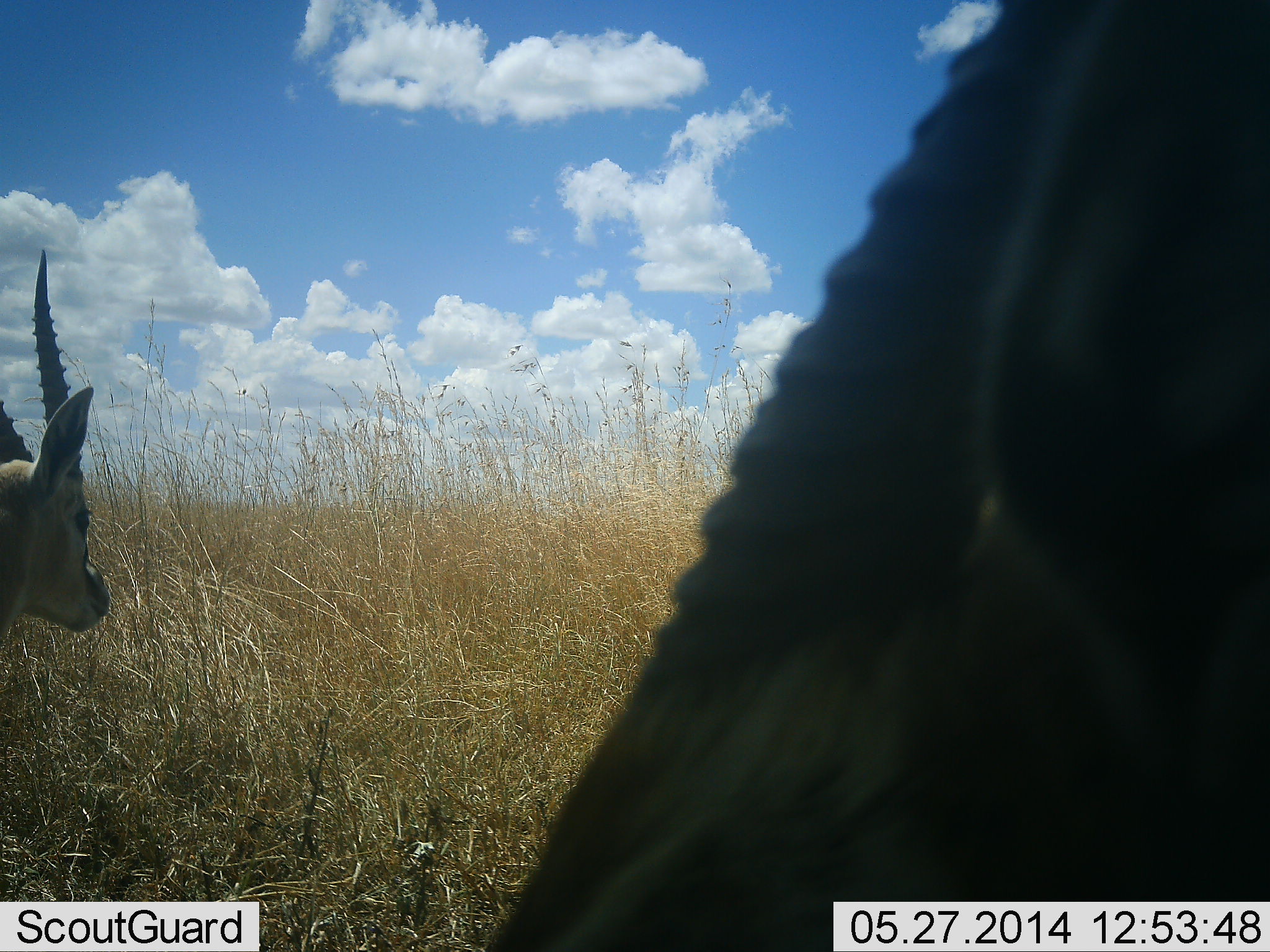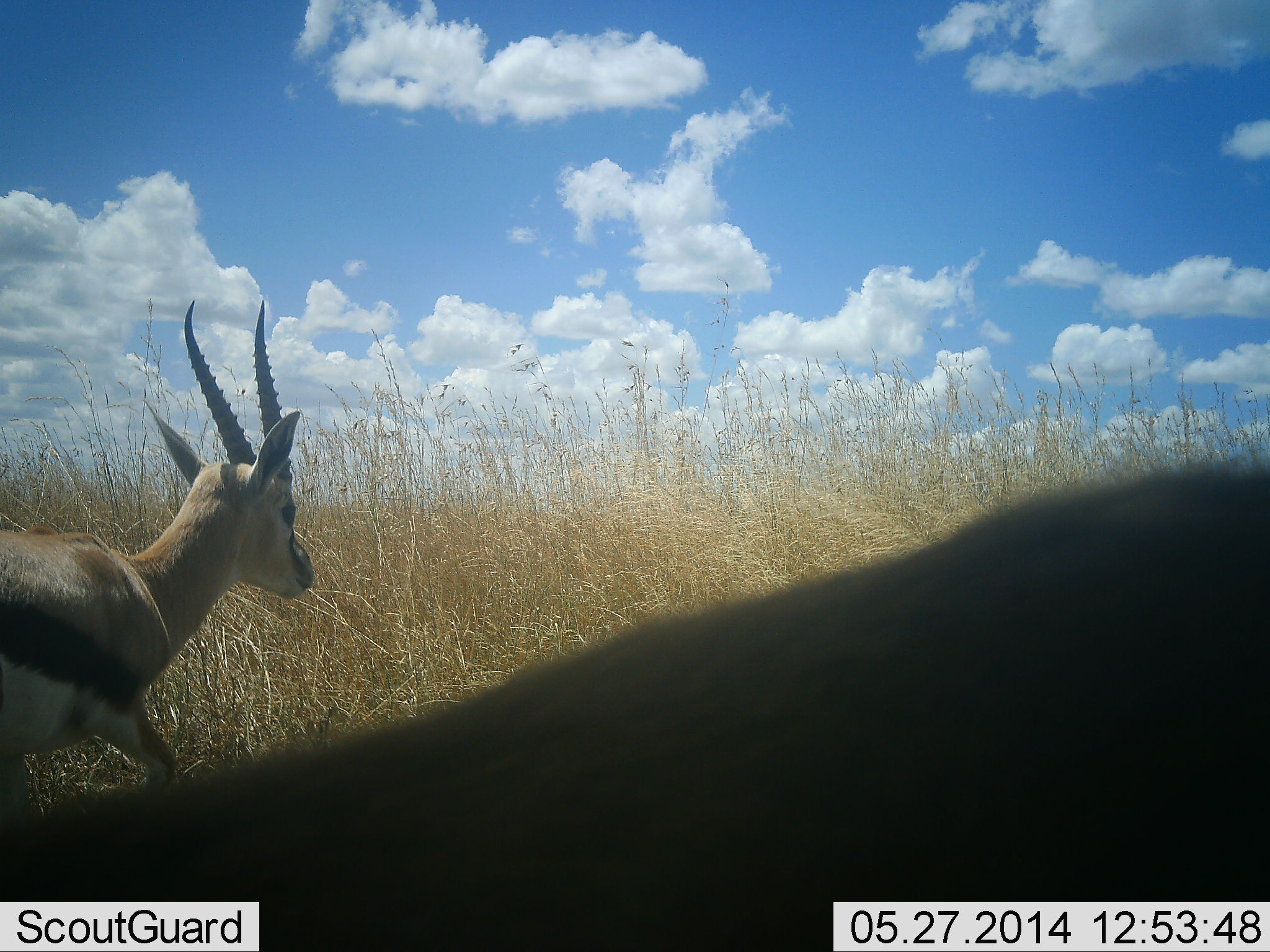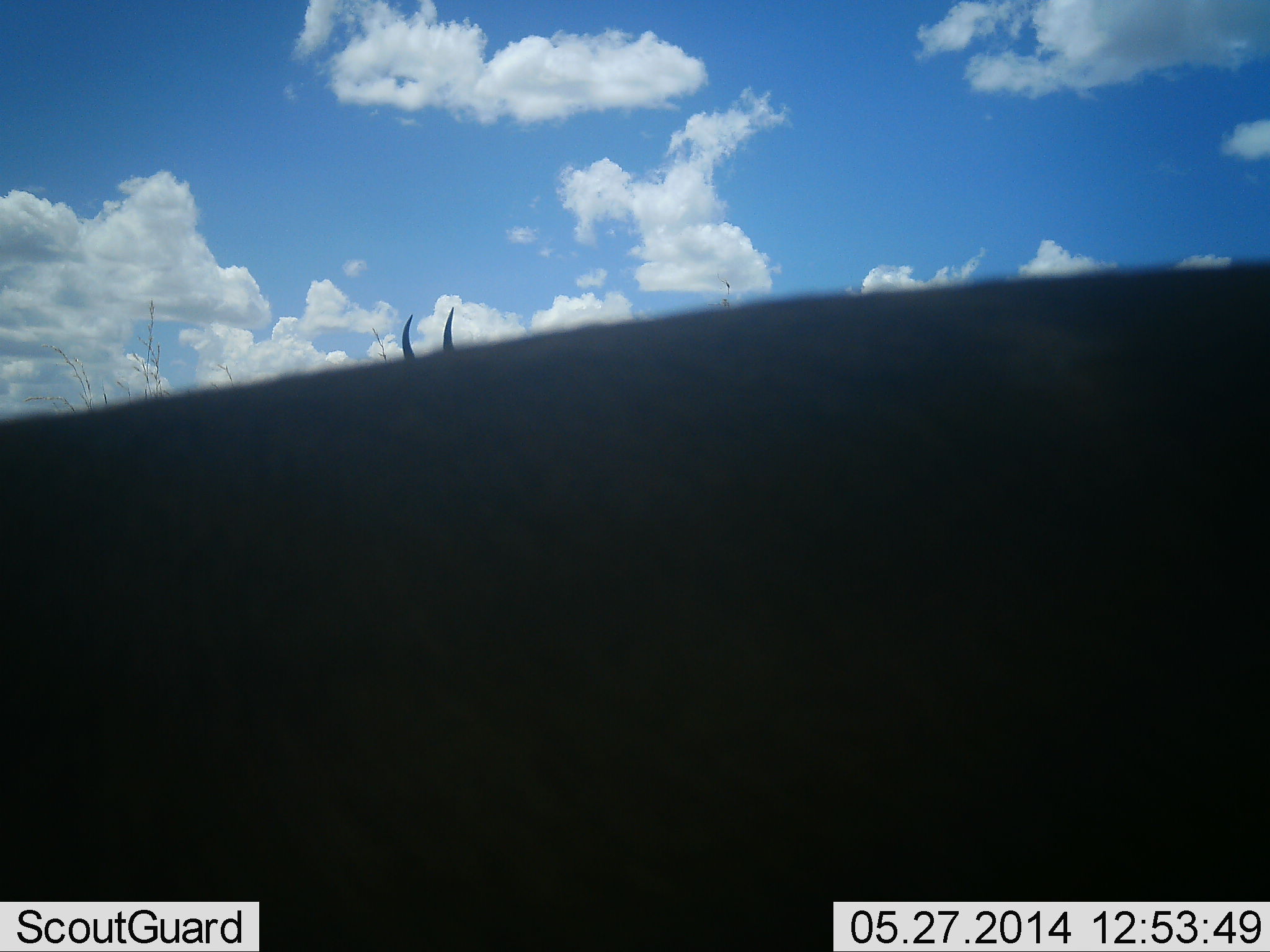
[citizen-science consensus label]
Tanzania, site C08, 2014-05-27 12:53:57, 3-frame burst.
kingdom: Animalia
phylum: Chordata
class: Mammalia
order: Artiodactyla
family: Bovidae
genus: Eudorcas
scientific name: Eudorcas thomsonii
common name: thomson's gazelle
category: gazellethomsons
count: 2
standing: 30%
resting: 0%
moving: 80%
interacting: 0%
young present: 0%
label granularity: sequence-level